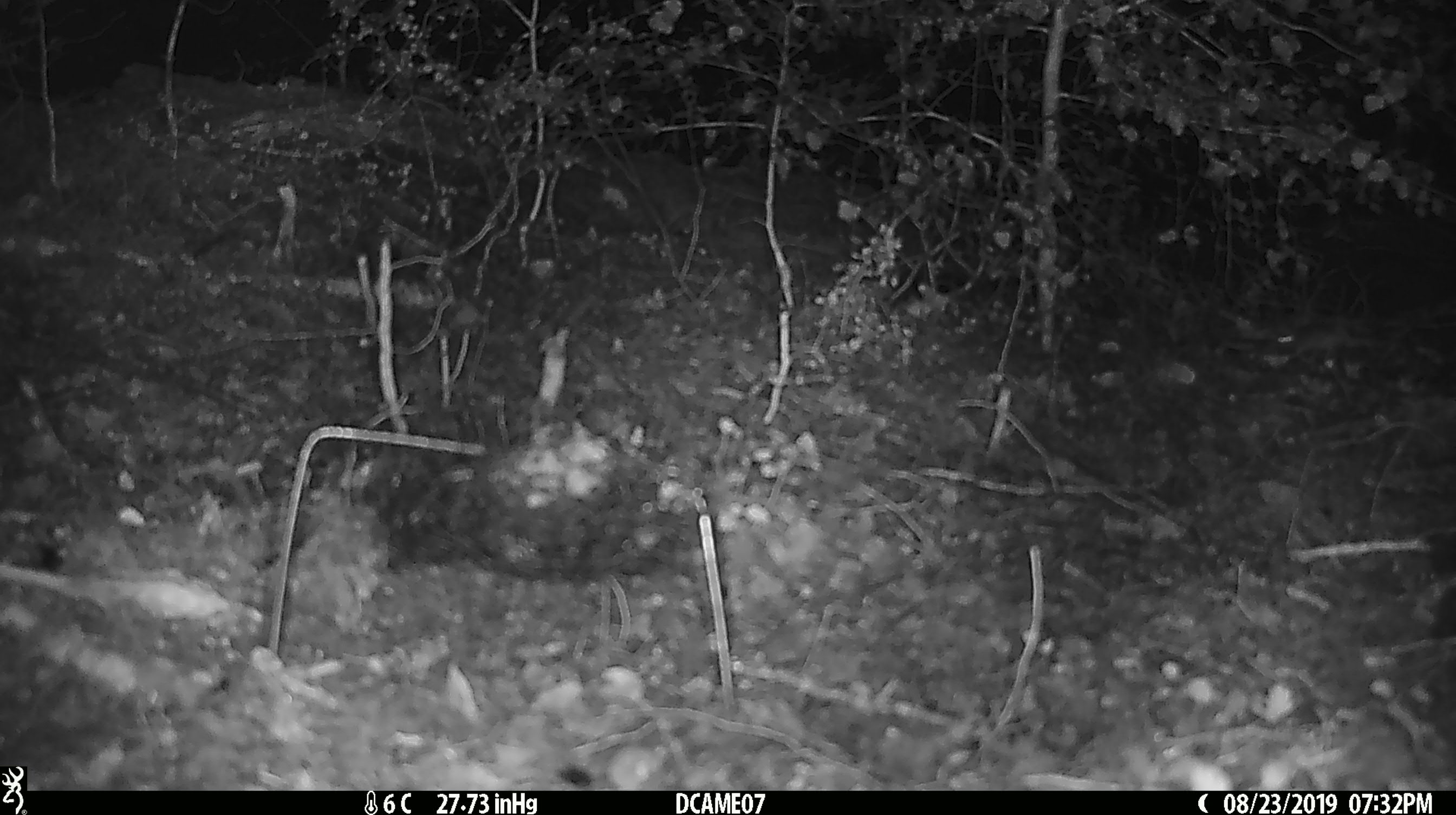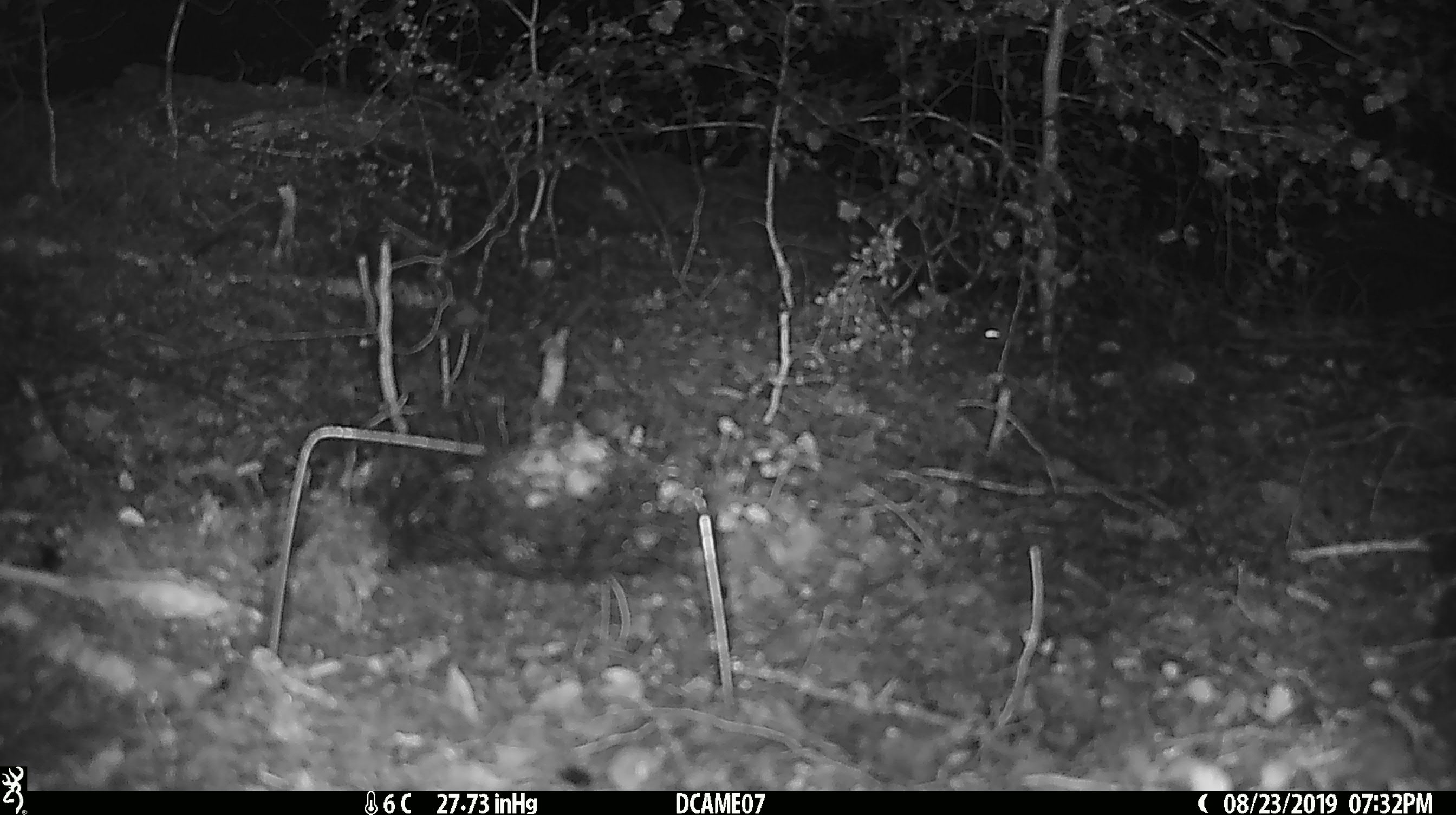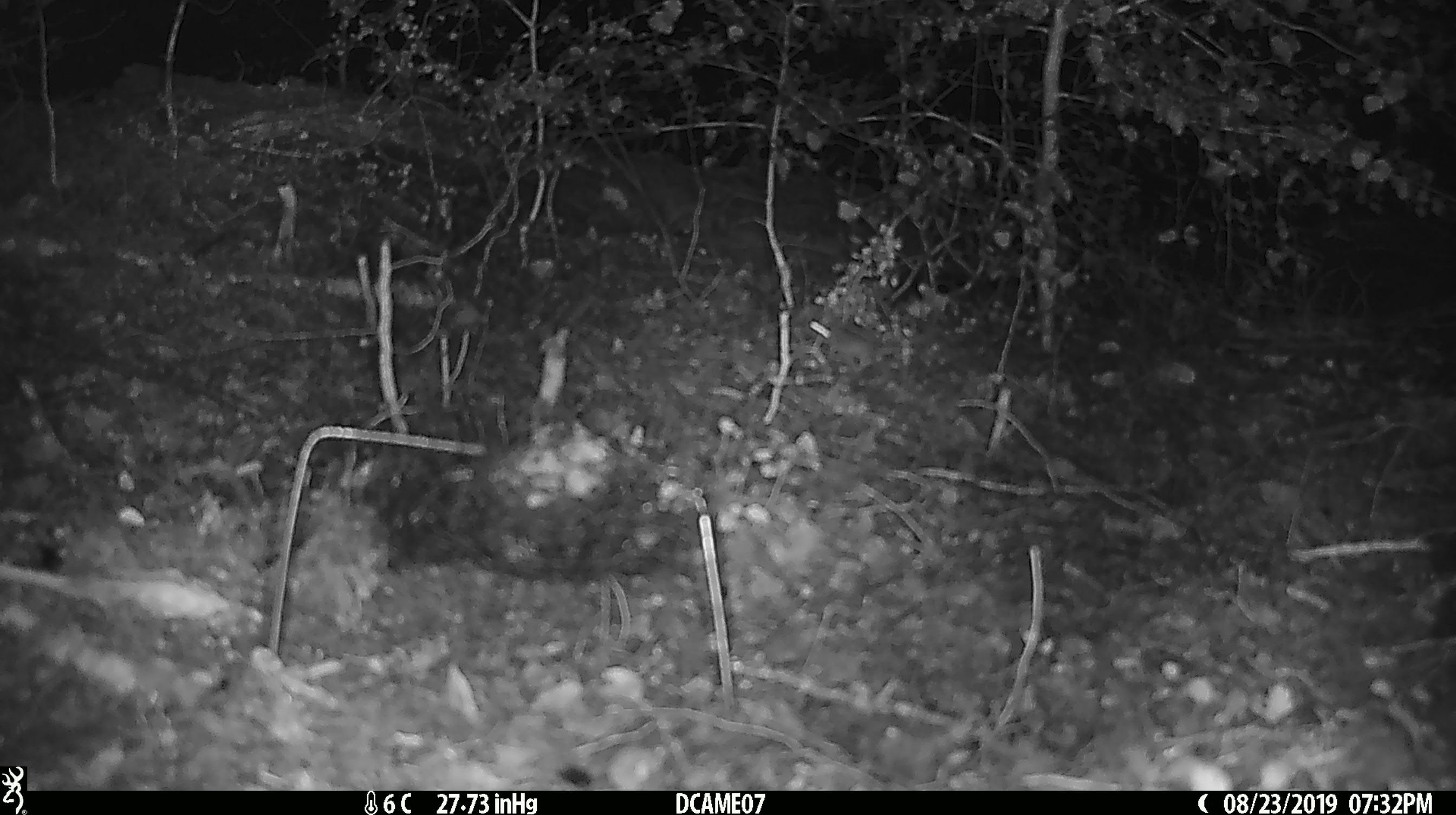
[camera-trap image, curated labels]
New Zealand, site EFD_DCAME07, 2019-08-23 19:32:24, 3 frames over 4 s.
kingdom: Animalia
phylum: Chordata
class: Mammalia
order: Rodentia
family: Muridae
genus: Mus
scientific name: Mus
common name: mouse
Mouse (Mus).